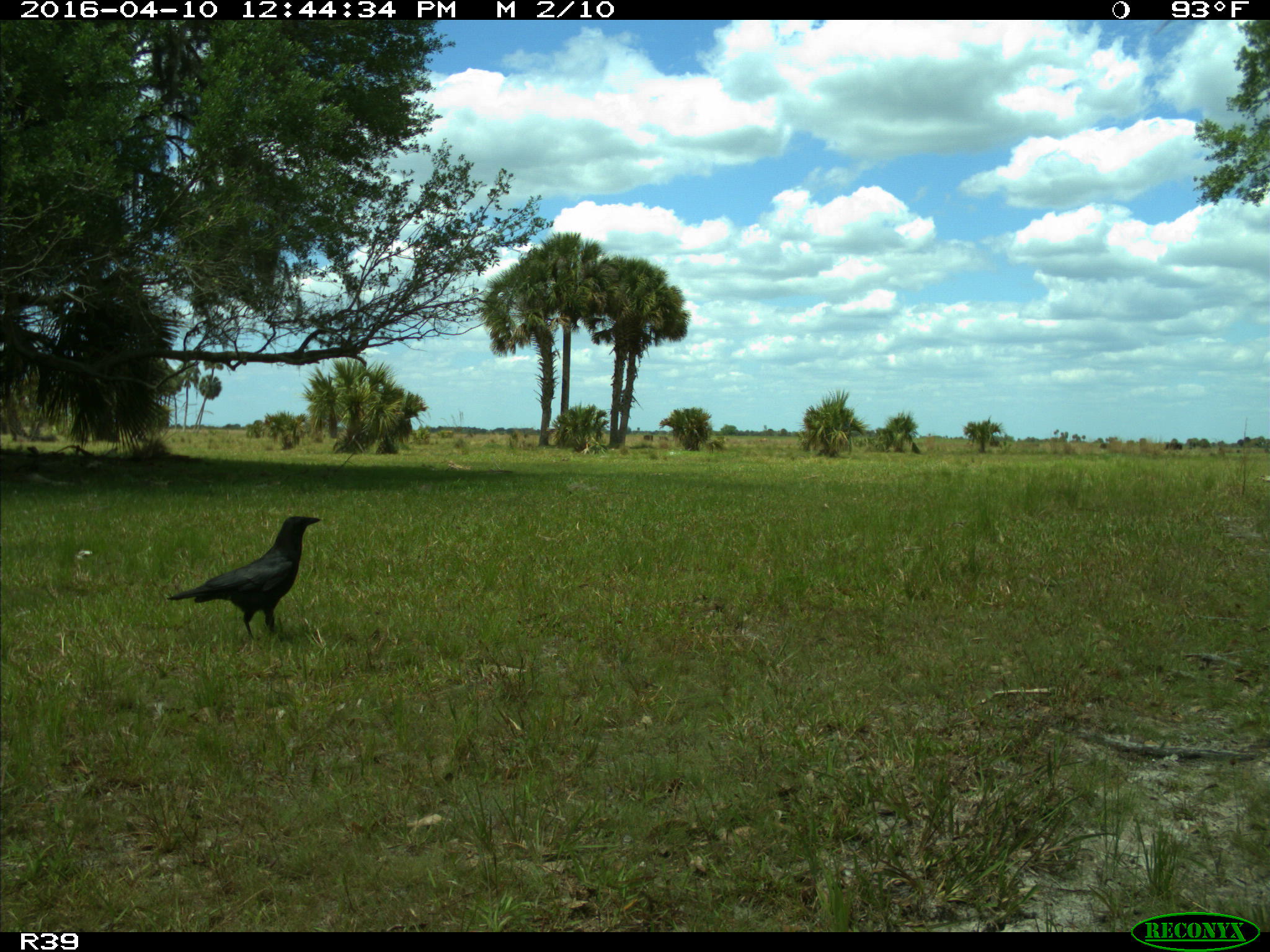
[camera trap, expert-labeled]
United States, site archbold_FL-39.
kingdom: Animalia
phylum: Chordata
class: Aves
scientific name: Aves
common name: birds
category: unidentified bird